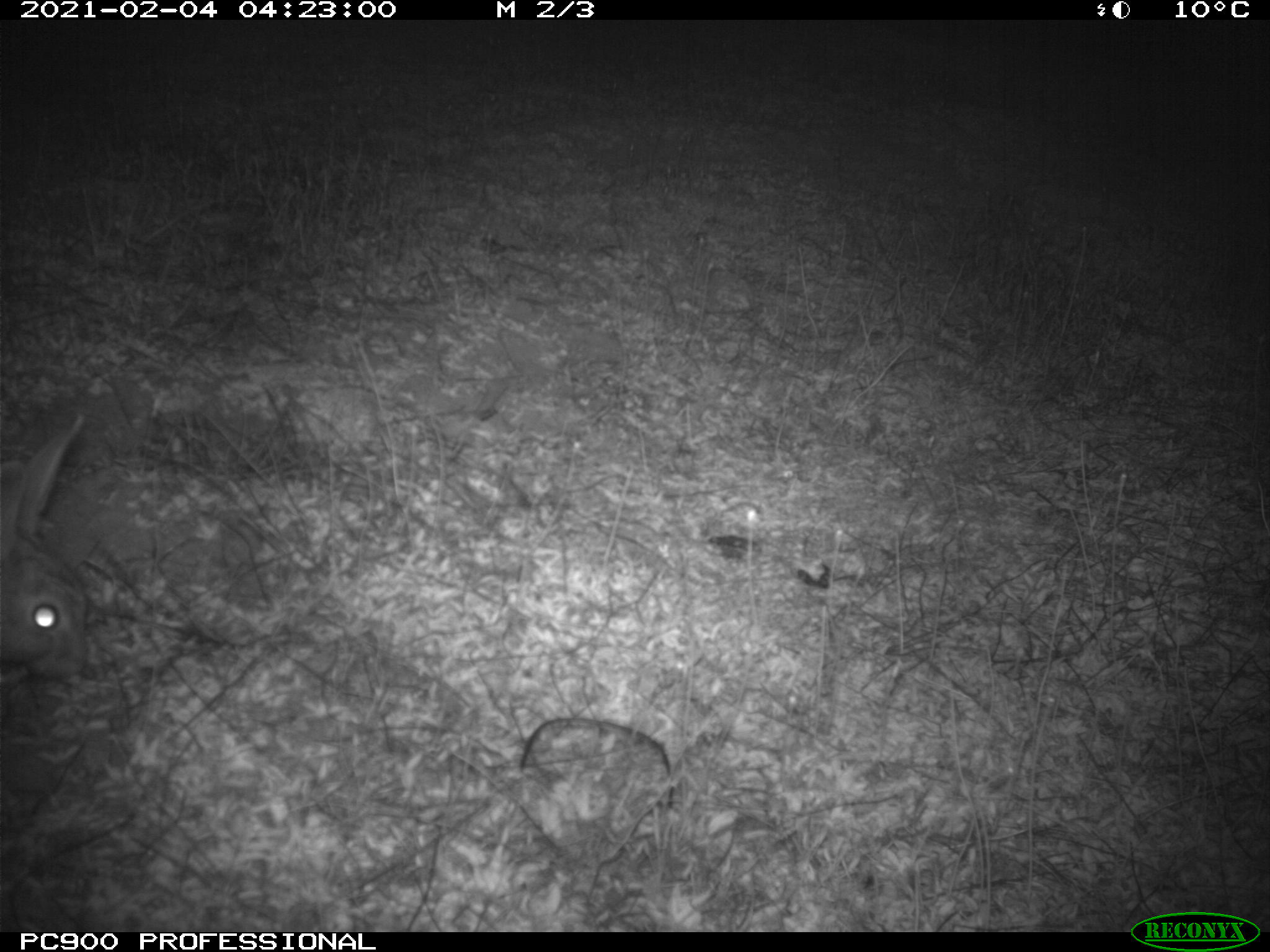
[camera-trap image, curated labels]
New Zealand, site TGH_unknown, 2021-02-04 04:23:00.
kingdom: Animalia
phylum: Chordata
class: Mammalia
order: Lagomorpha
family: Leporidae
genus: Oryctolagus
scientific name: Oryctolagus cuniculus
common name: european rabbit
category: rabbit